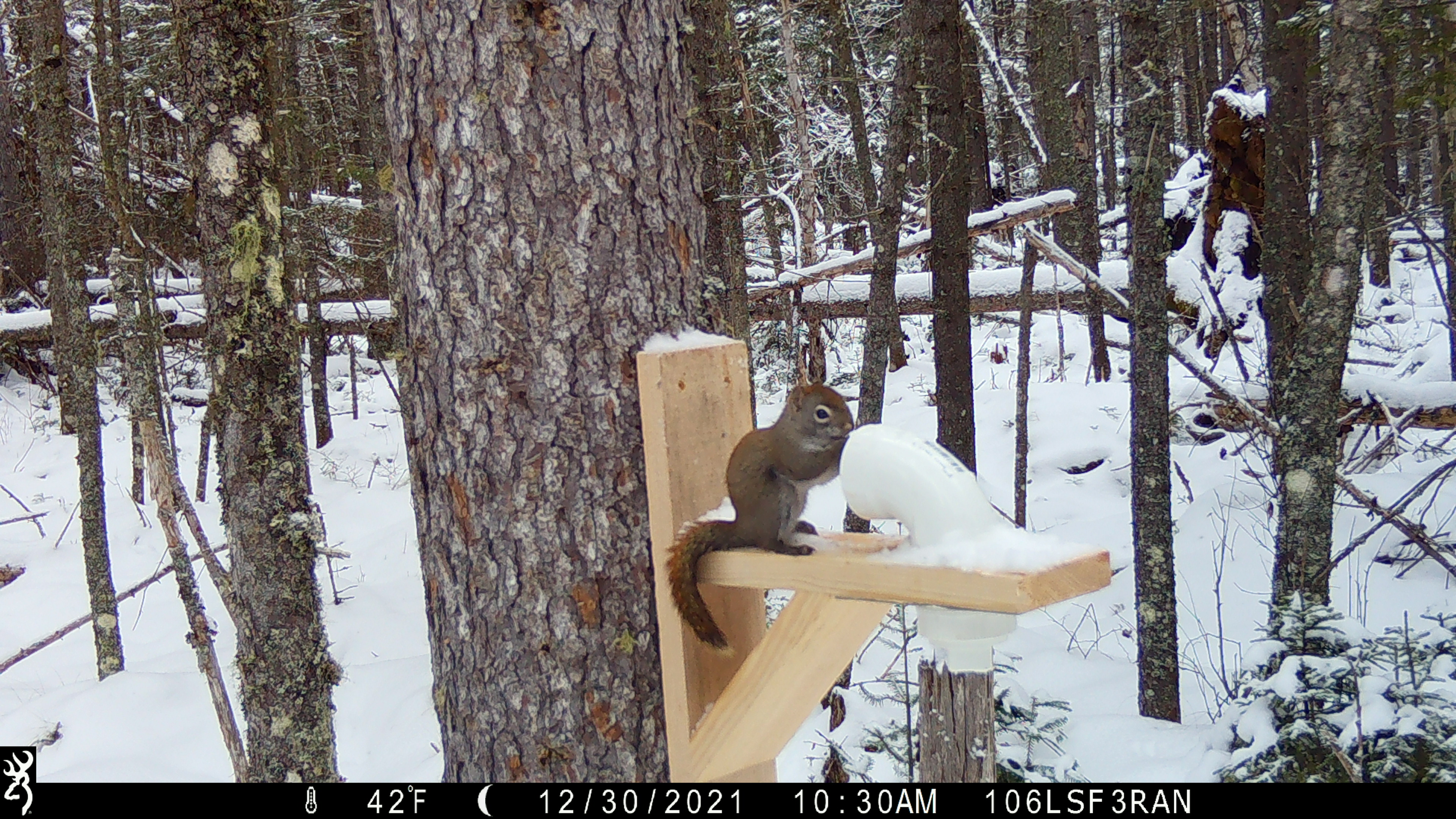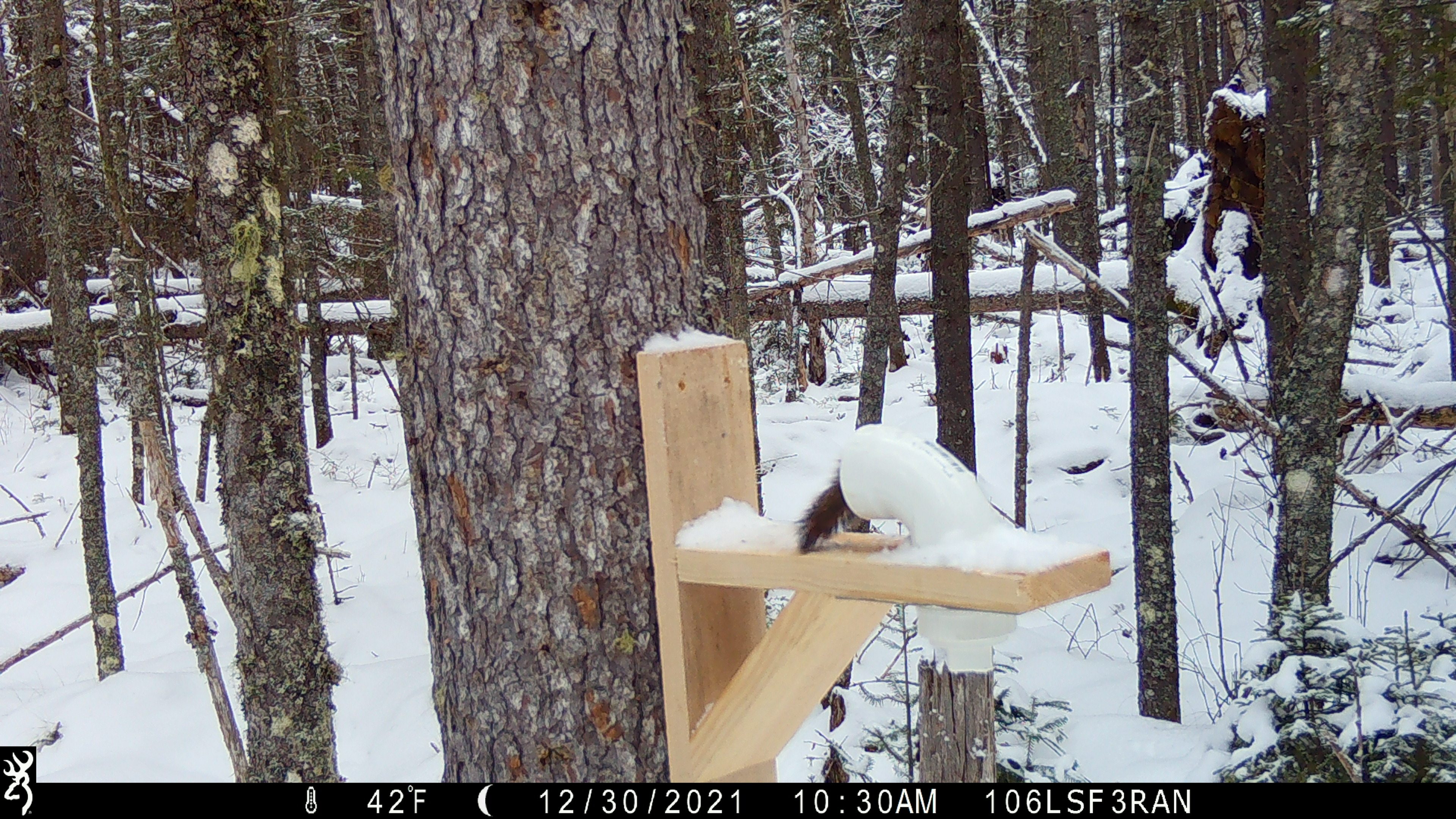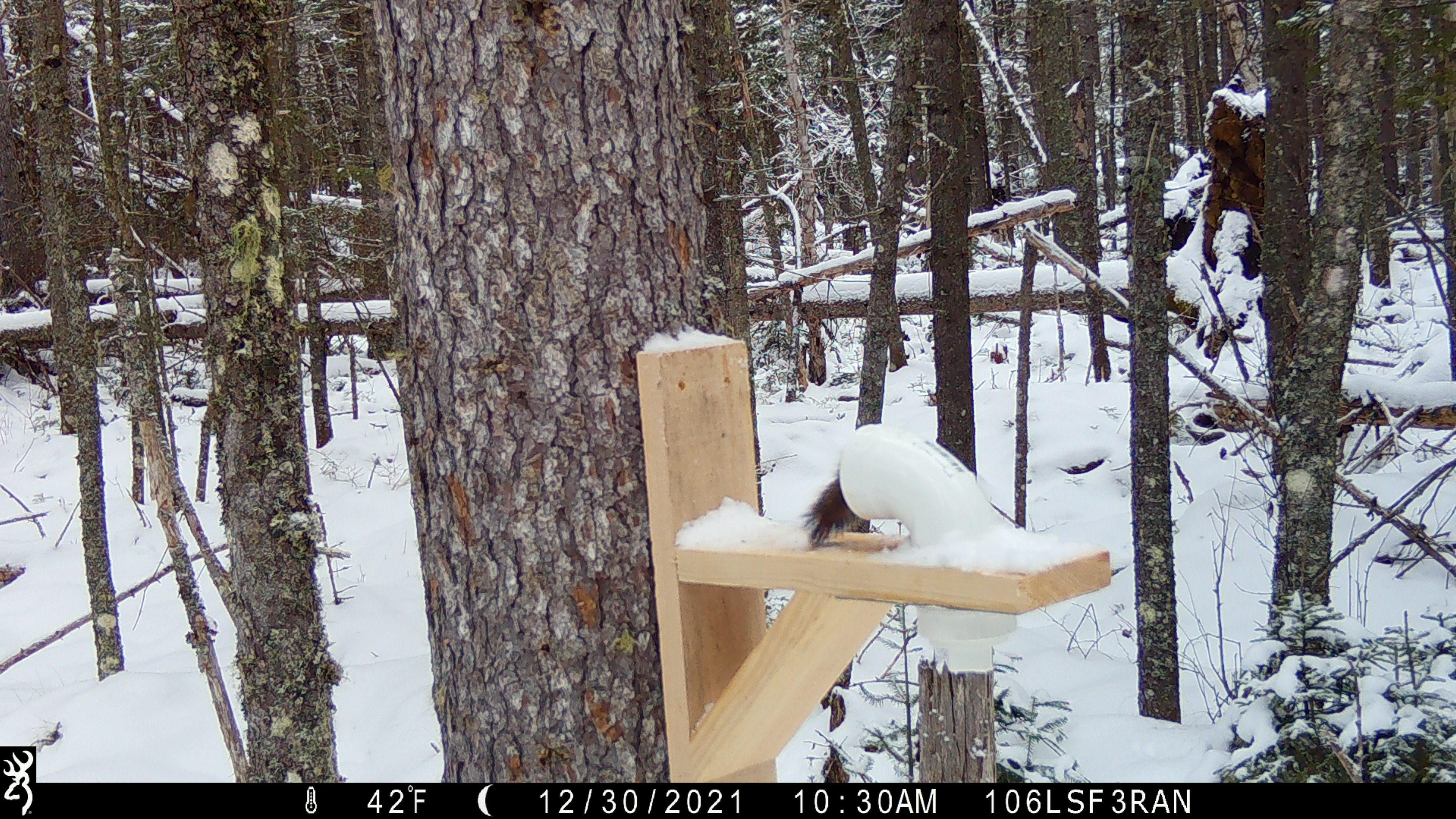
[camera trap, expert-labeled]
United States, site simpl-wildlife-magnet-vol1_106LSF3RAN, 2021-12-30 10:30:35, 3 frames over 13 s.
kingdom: Animalia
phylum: Chordata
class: Mammalia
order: Rodentia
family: Sciuridae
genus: Tamiasciurus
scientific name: Tamiasciurus hudsonicus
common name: red squirrel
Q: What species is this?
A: Red squirrel (Tamiasciurus hudsonicus).